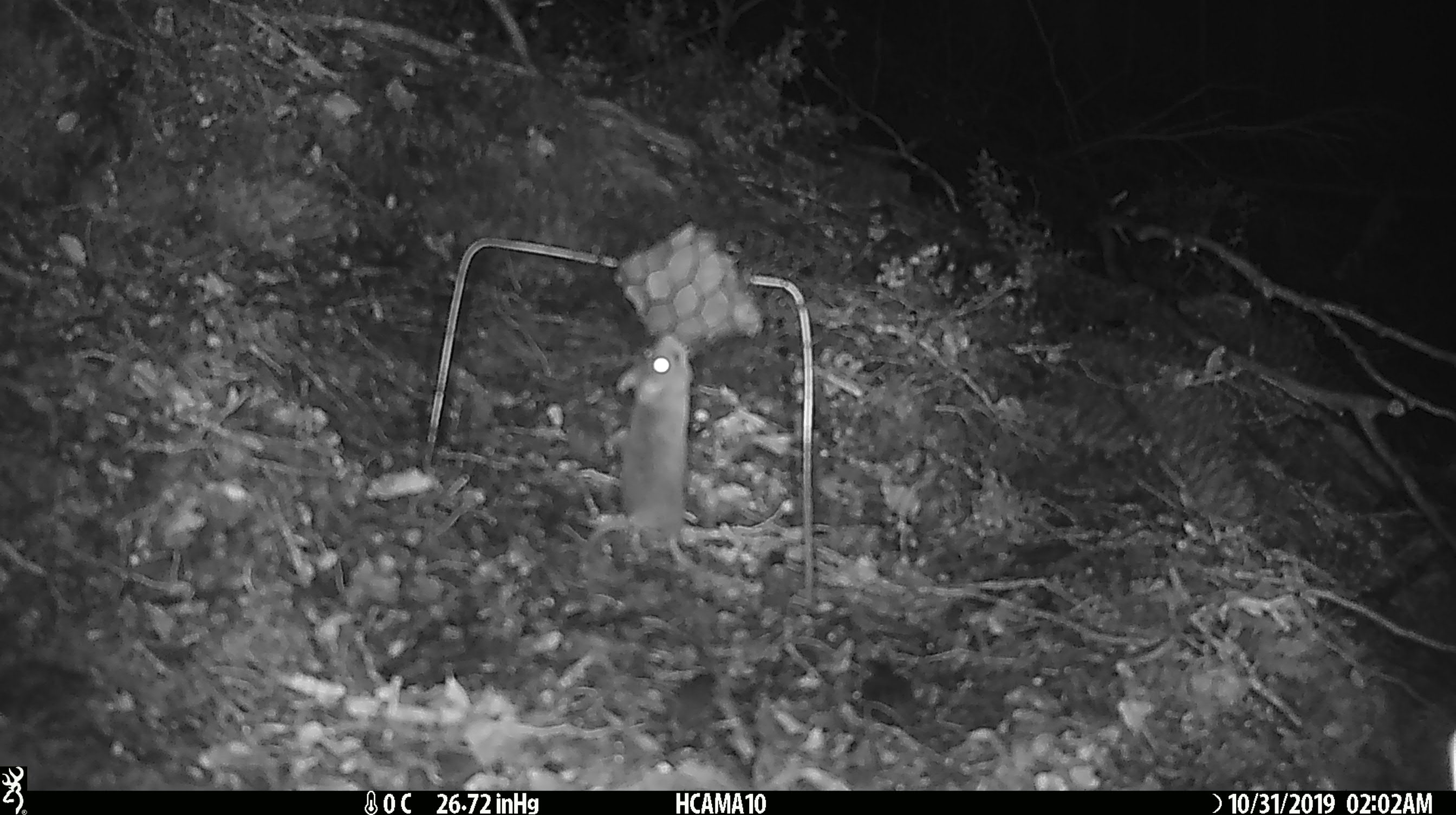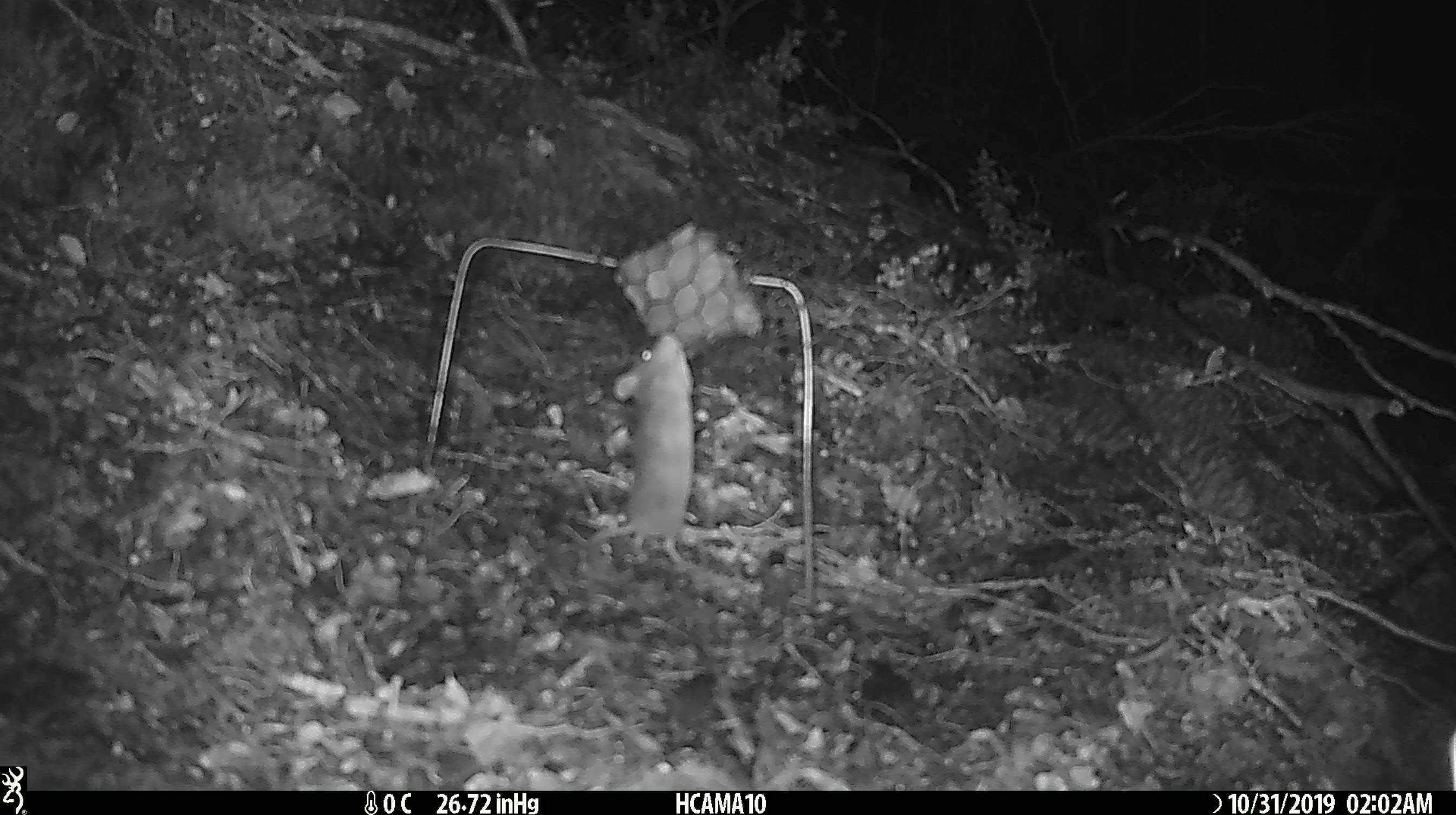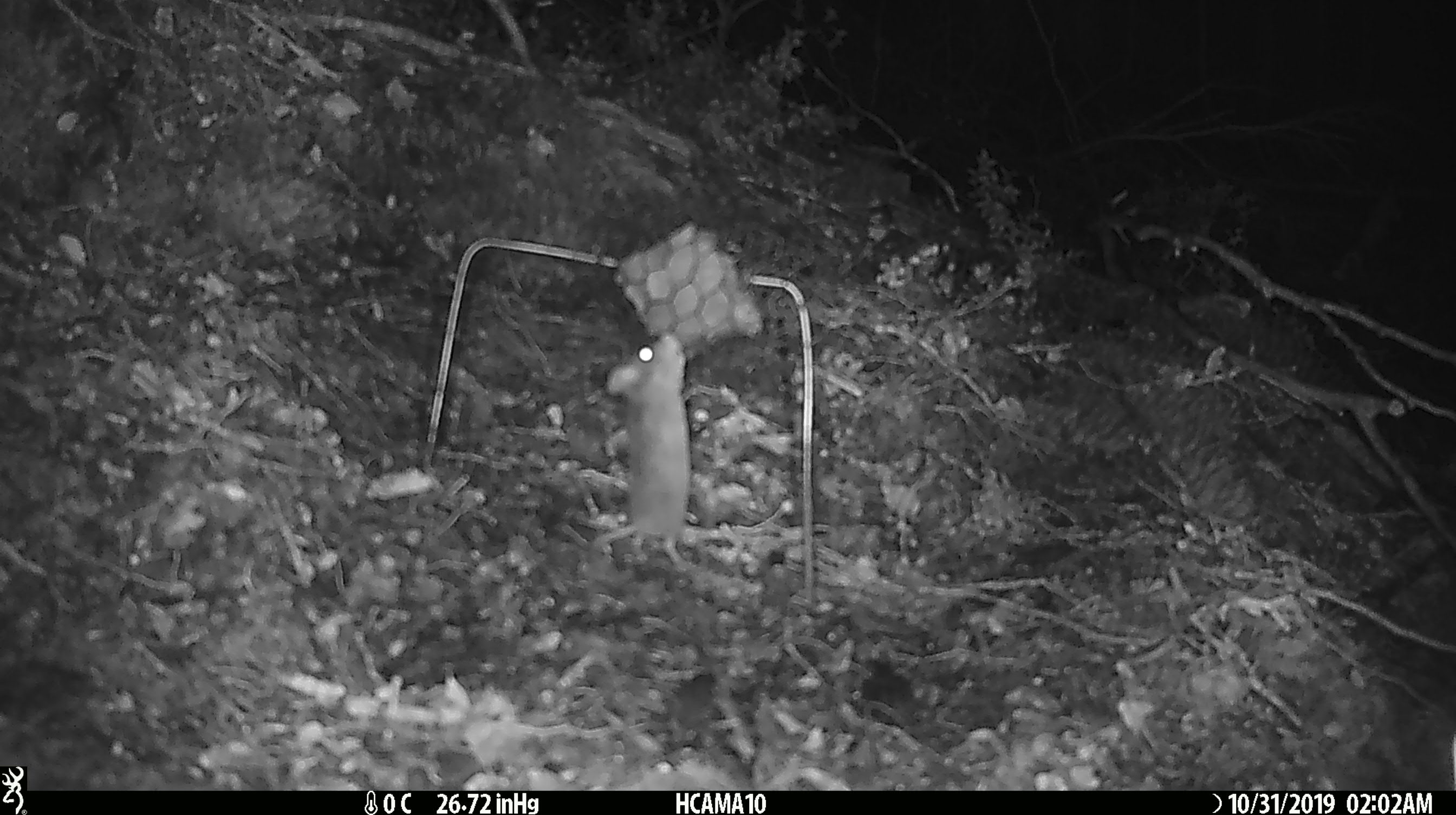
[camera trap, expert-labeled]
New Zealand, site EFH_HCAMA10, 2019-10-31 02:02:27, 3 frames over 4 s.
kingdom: Animalia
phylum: Chordata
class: Mammalia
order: Rodentia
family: Muridae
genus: Mus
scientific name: Mus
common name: mouse